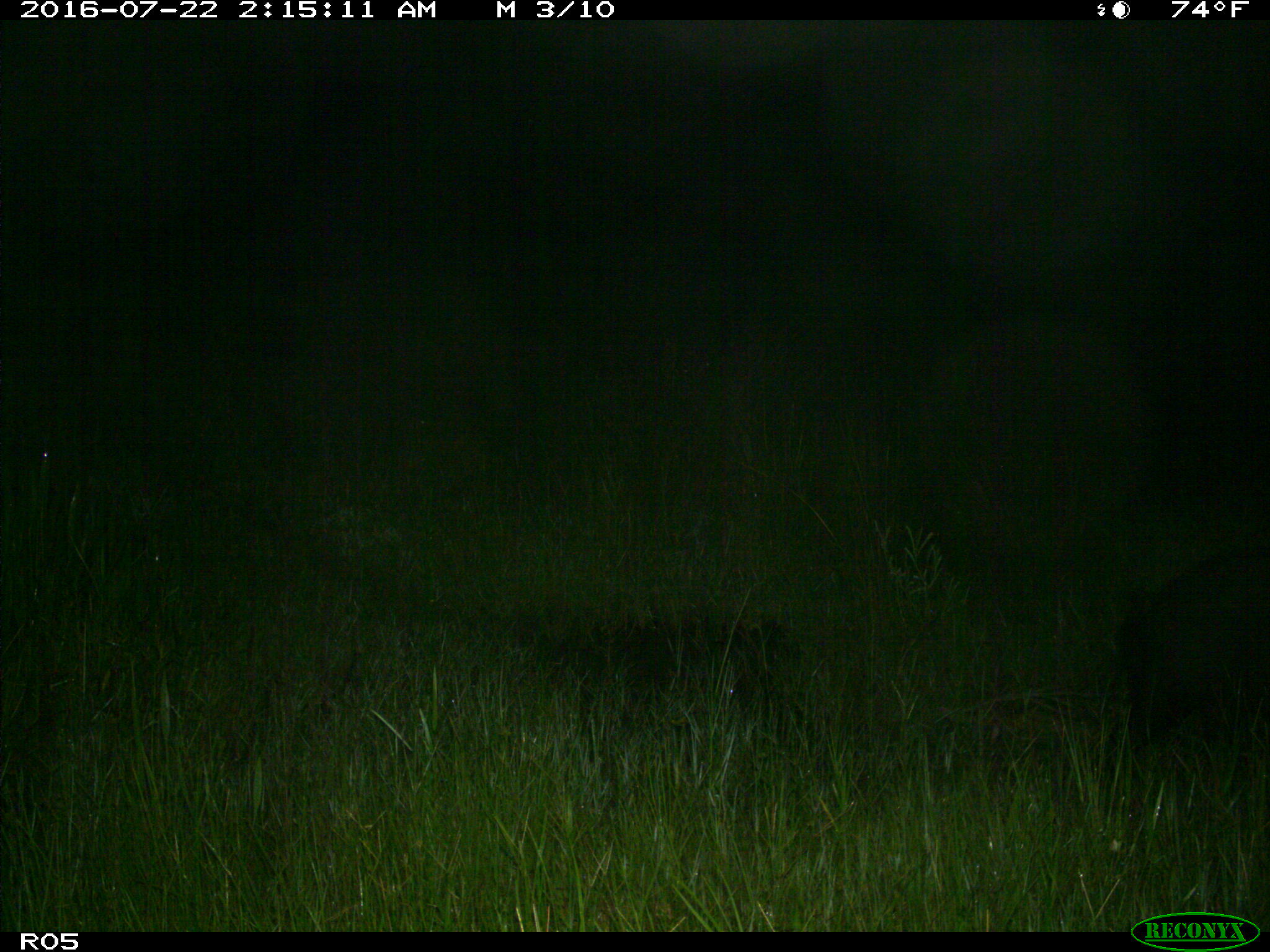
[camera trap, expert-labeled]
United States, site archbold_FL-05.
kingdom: Animalia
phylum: Chordata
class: Mammalia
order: Artiodactyla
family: Suidae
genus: Sus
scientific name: Sus scrofa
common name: wild boar